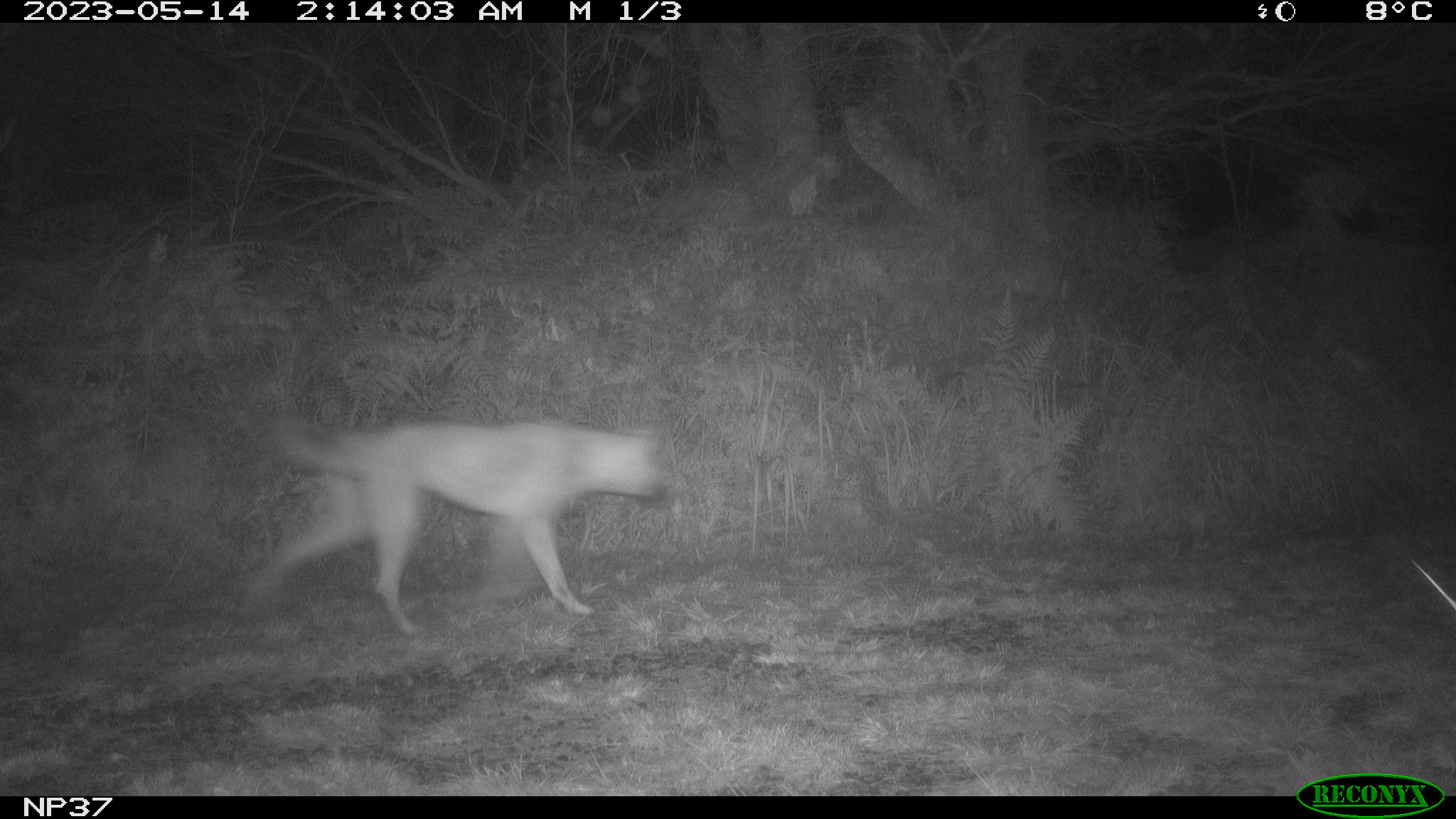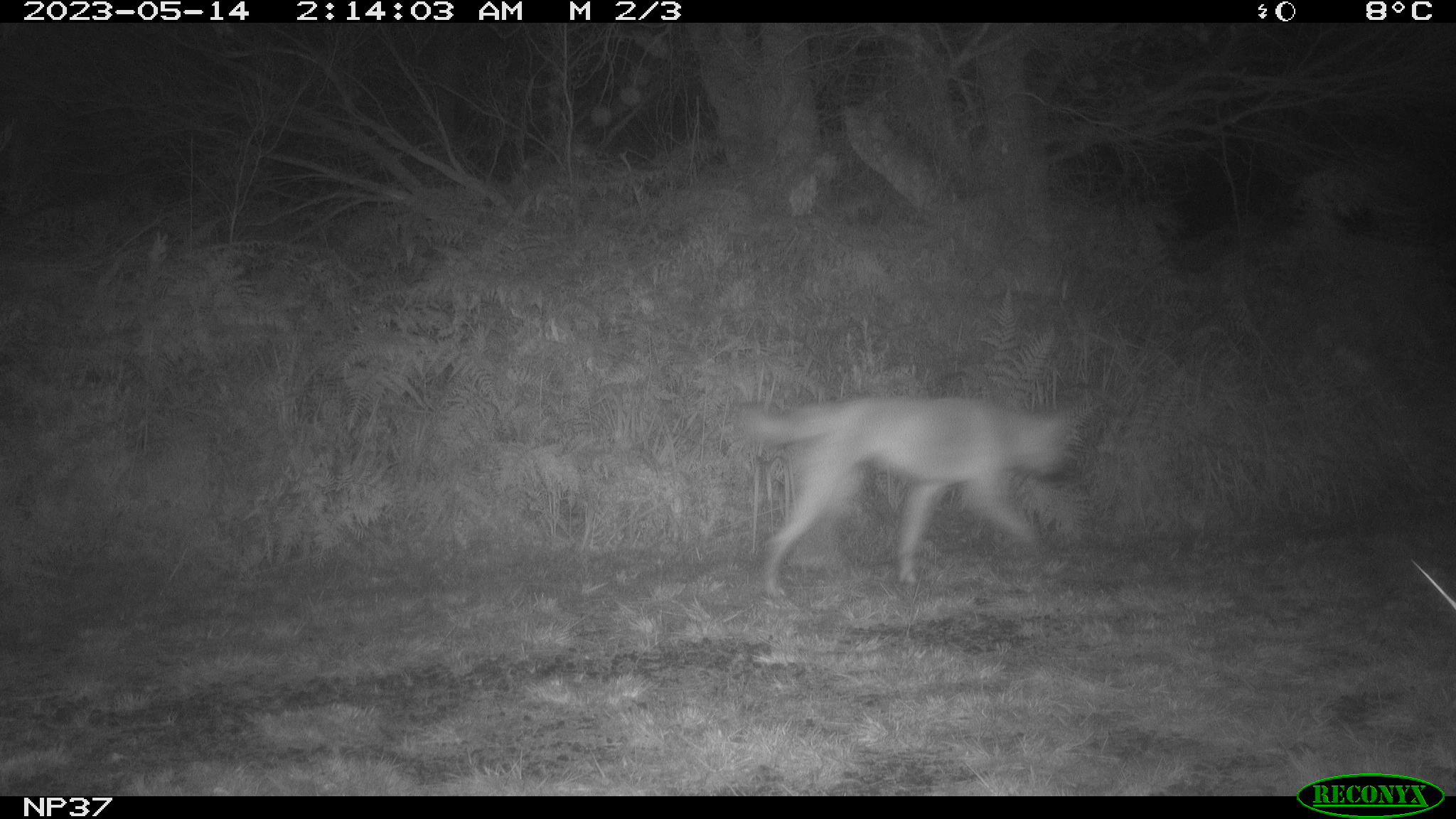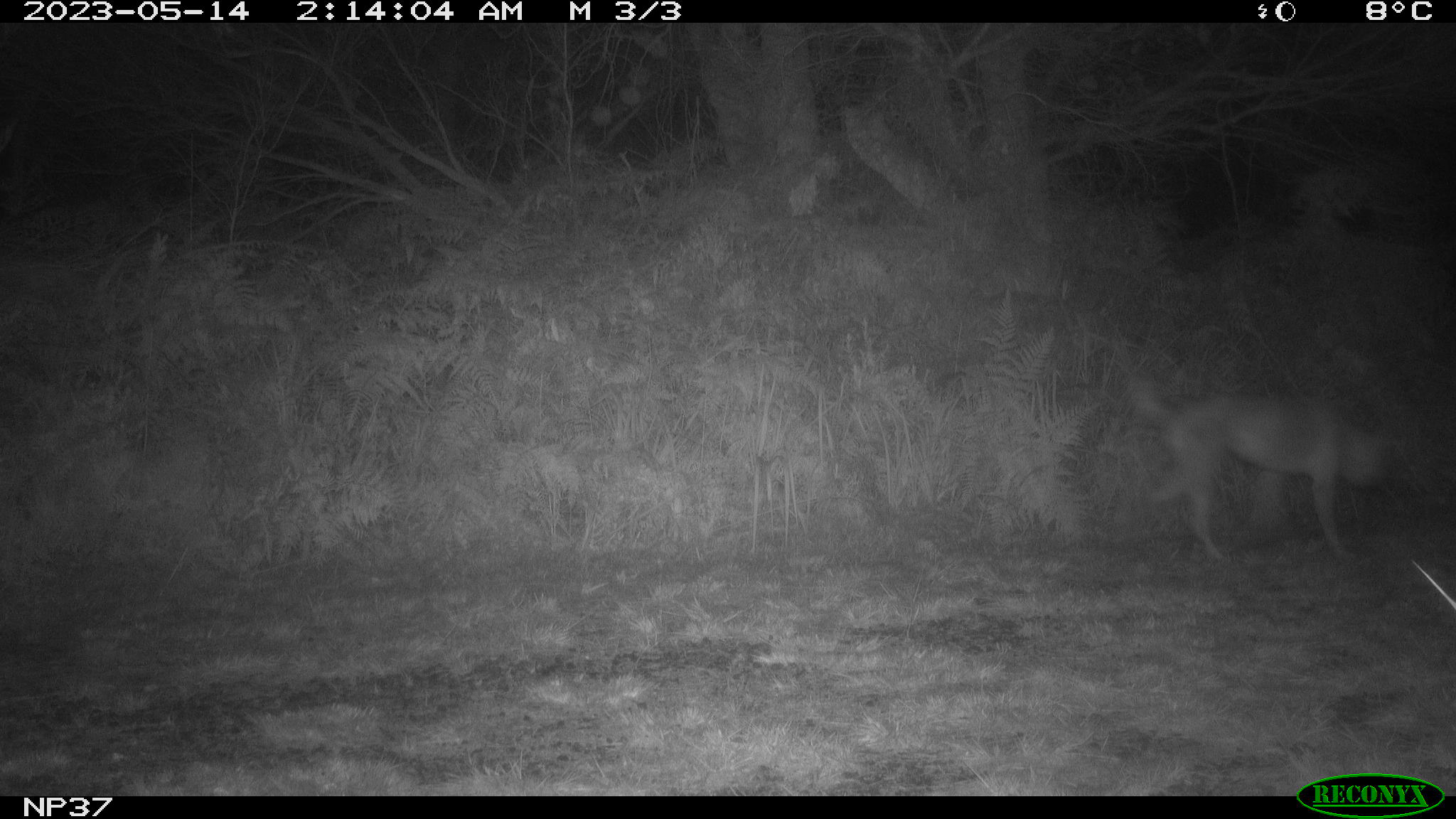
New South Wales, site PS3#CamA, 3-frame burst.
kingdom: Animalia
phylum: Chordata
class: Mammalia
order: Carnivora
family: Canidae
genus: Canis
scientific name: Canis familiaris dingo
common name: dingo